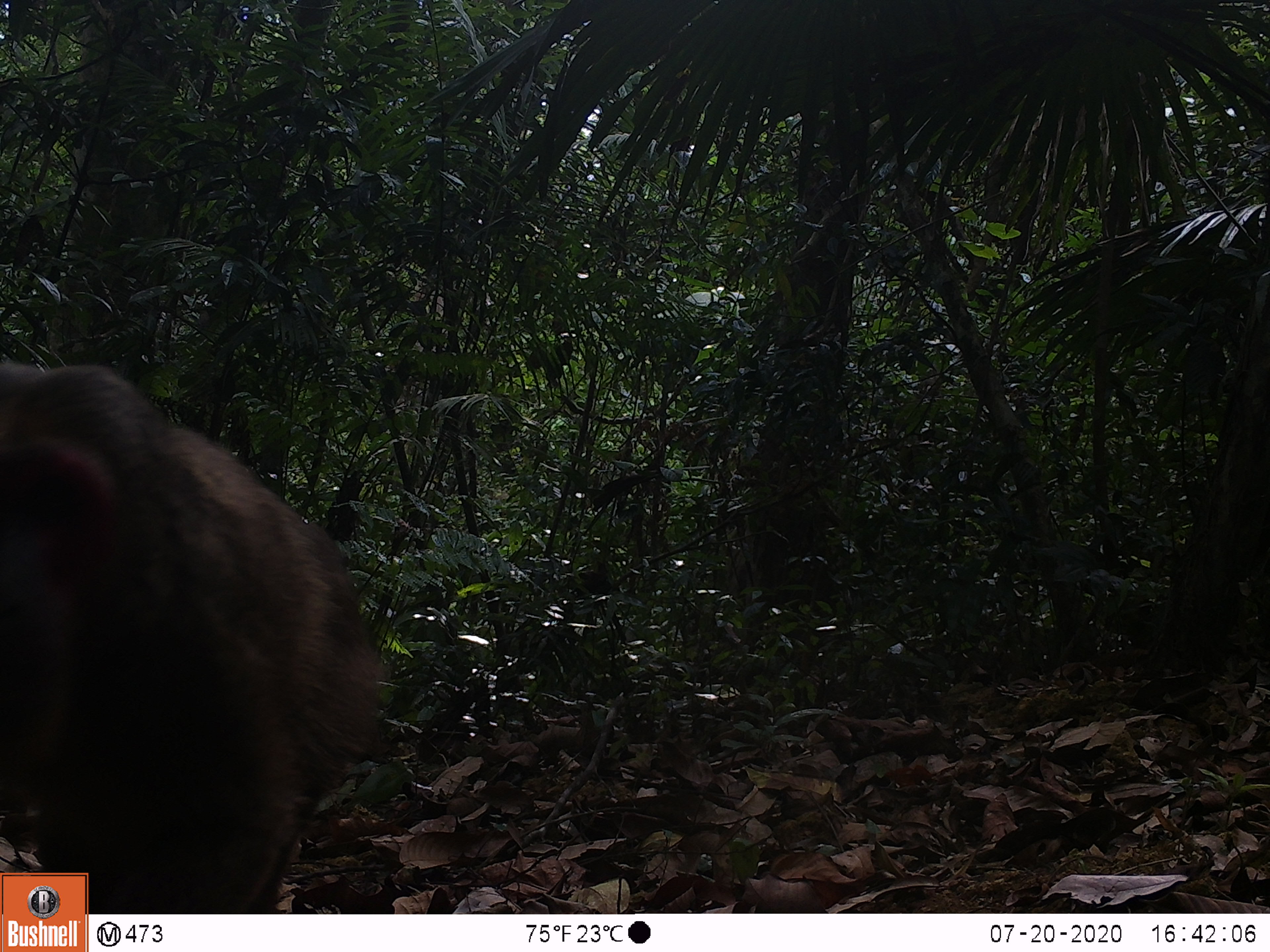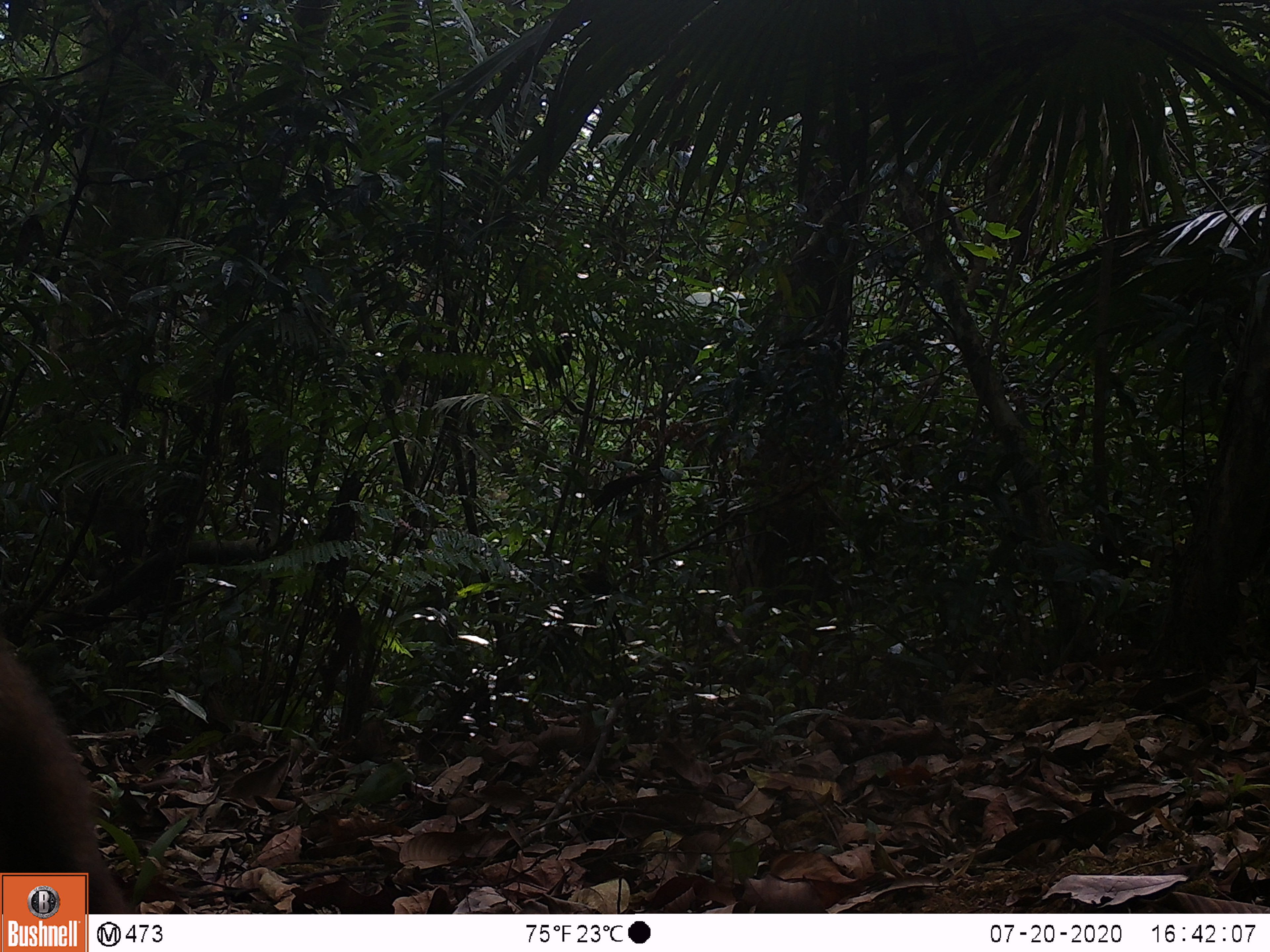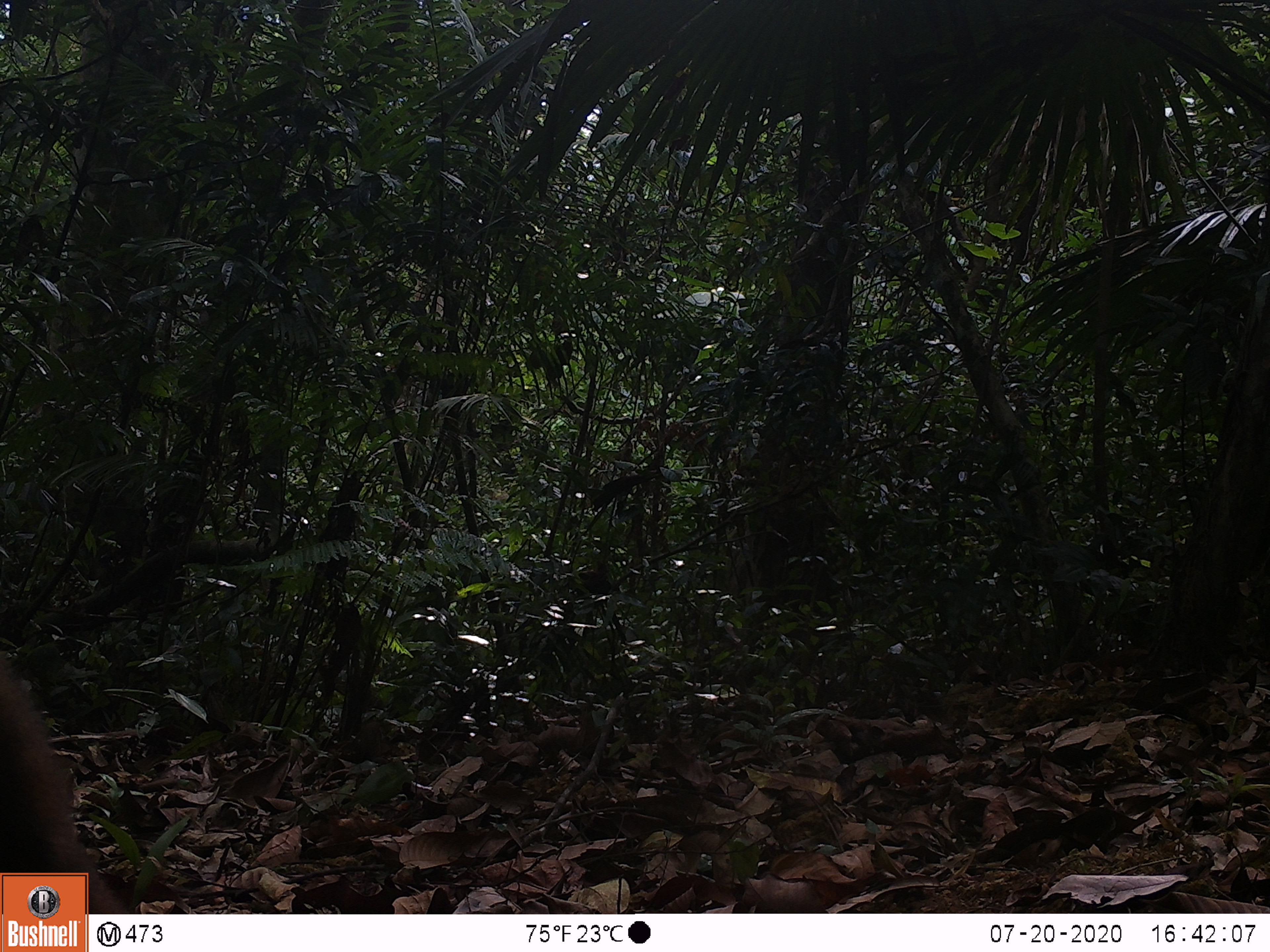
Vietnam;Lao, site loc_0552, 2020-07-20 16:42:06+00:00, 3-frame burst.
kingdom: Animalia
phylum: Chordata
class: Mammalia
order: Primates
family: Cercopithecidae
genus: Macaca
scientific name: Macaca arctoides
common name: stump-tailed macaque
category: stump tailed macaque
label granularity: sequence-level